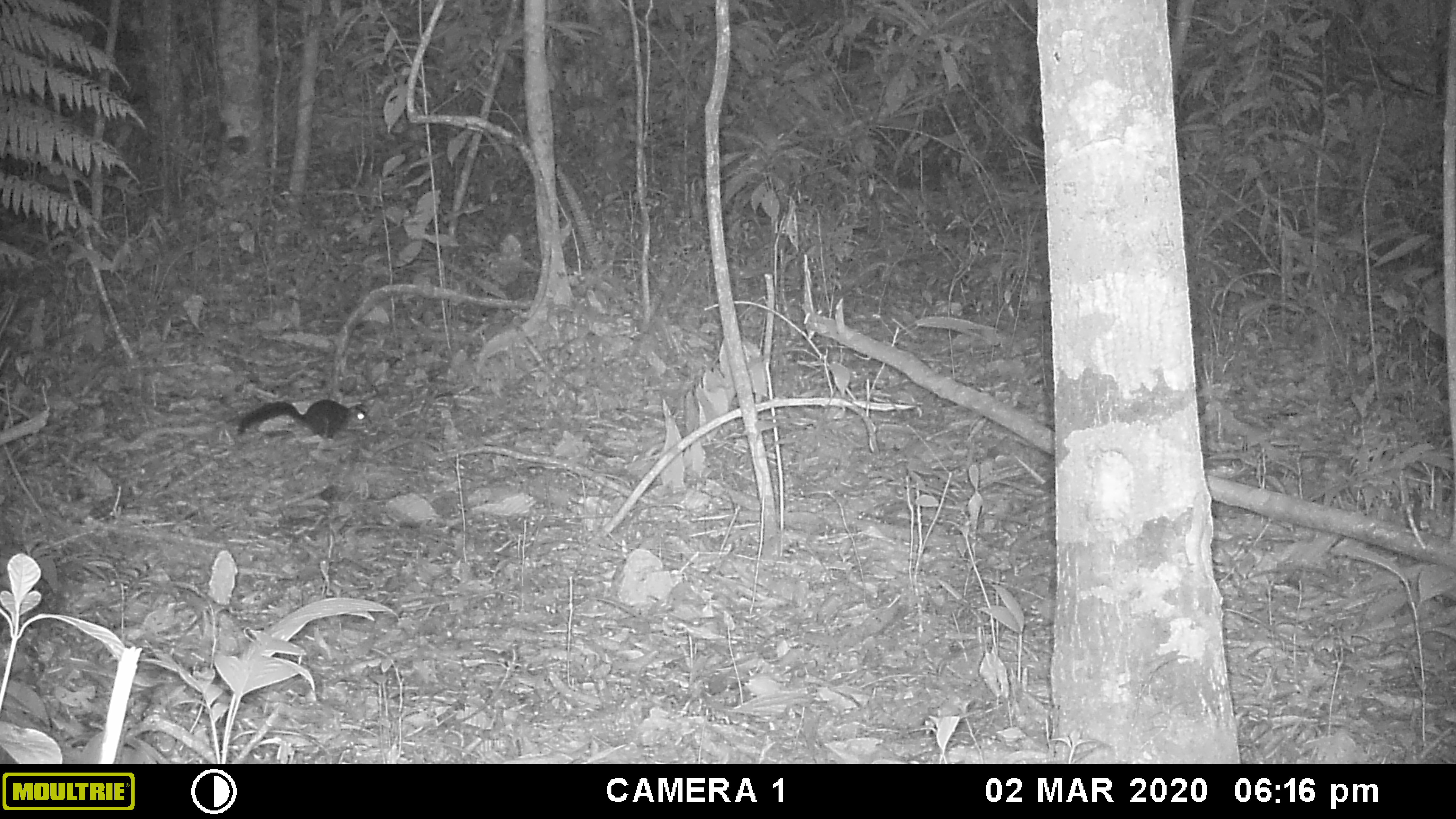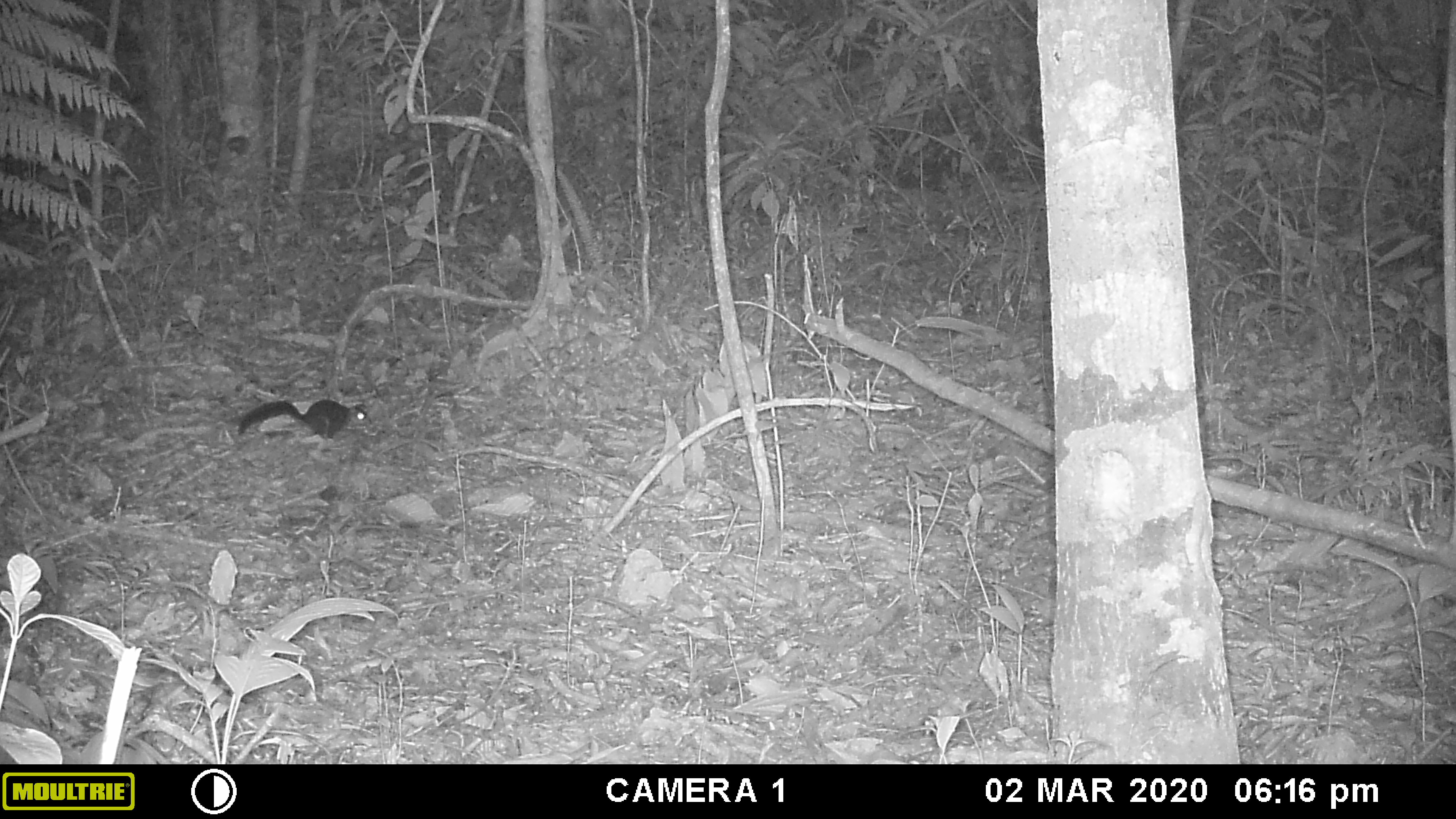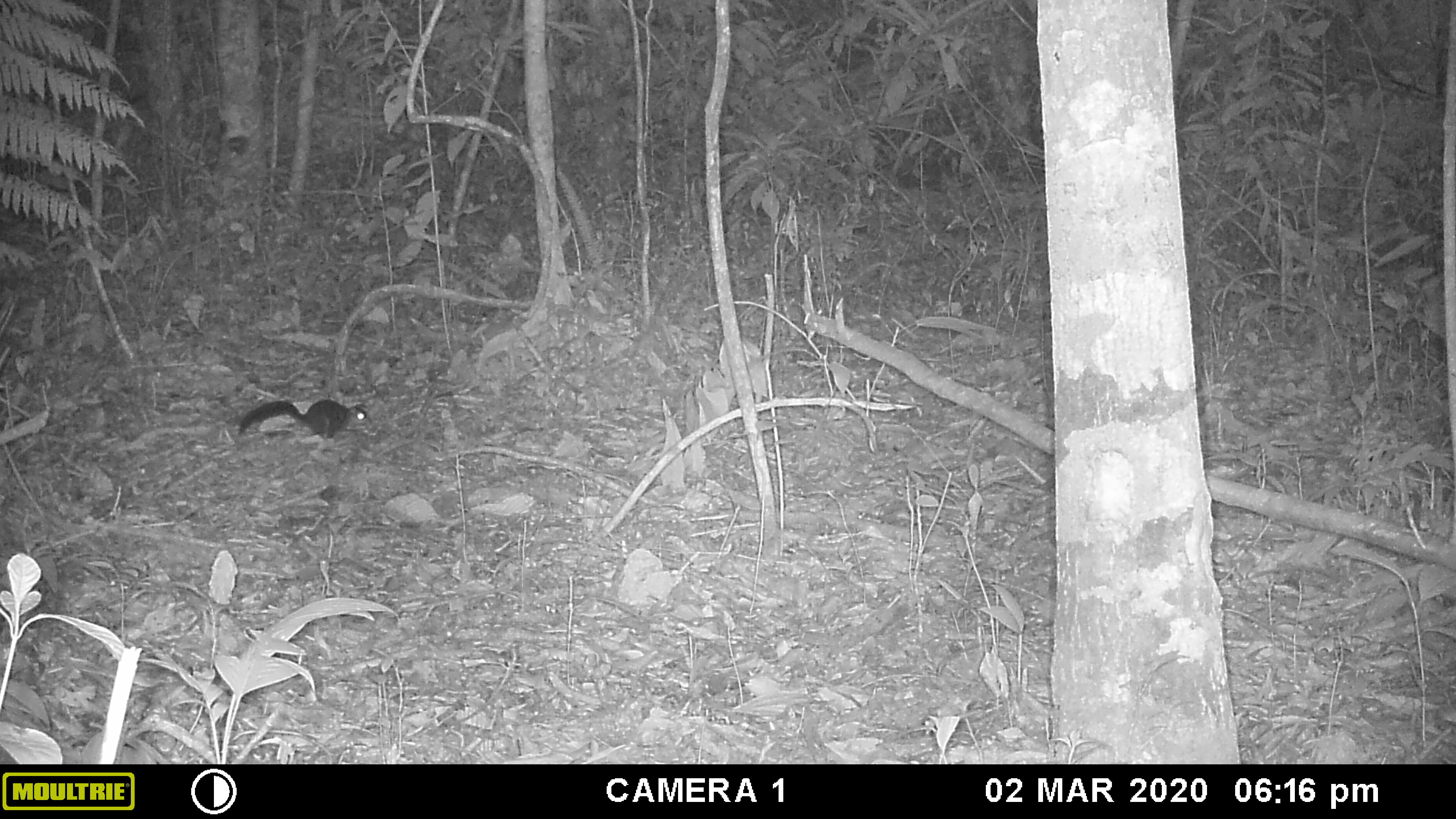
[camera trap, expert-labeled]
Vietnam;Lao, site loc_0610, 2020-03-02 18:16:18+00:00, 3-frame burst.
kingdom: Animalia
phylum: Chordata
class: Mammalia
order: Rodentia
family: Sciuridae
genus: Dremomys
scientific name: Dremomys rufigenis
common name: red-cheeked squirrel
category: red cheeked squirrel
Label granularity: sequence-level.